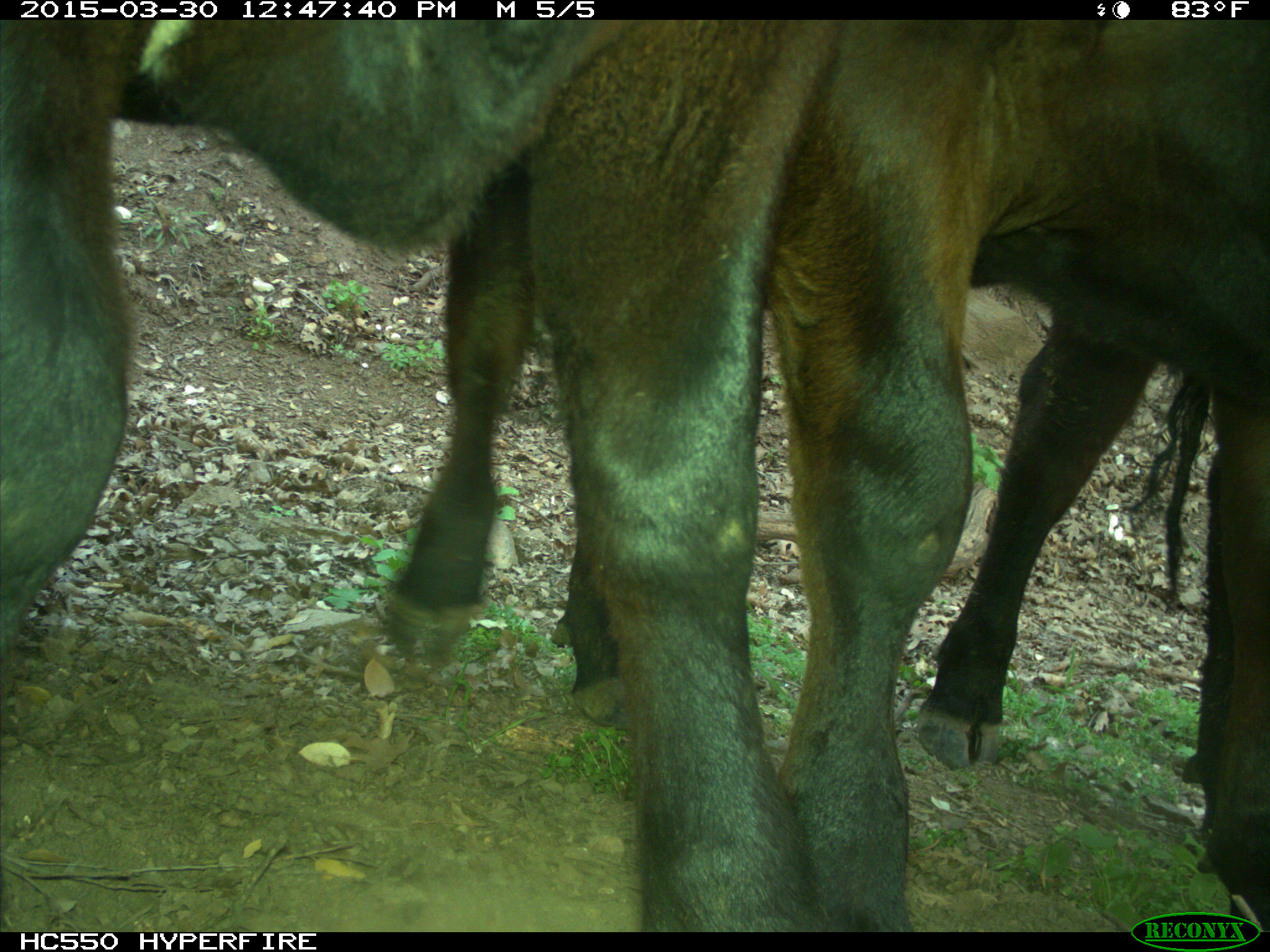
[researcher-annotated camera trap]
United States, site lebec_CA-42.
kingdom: Animalia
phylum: Chordata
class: Mammalia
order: Artiodactyla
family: Bovidae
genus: Bos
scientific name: Bos taurus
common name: domestic cow